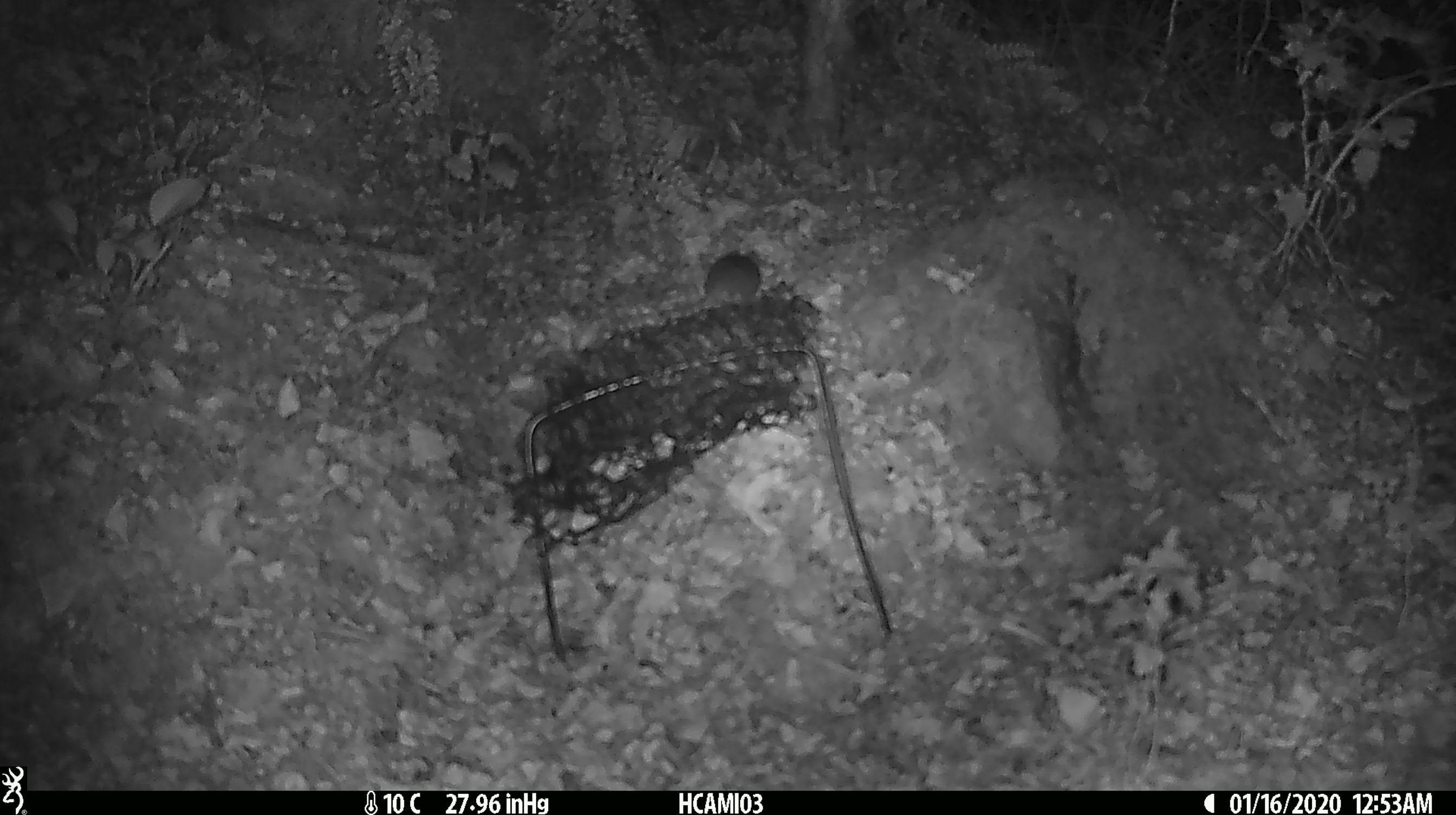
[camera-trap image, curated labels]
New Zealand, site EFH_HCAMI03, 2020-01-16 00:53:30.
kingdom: Animalia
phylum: Chordata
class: Mammalia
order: Rodentia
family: Muridae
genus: Mus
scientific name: Mus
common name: mouse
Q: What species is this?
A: Mouse (Mus).